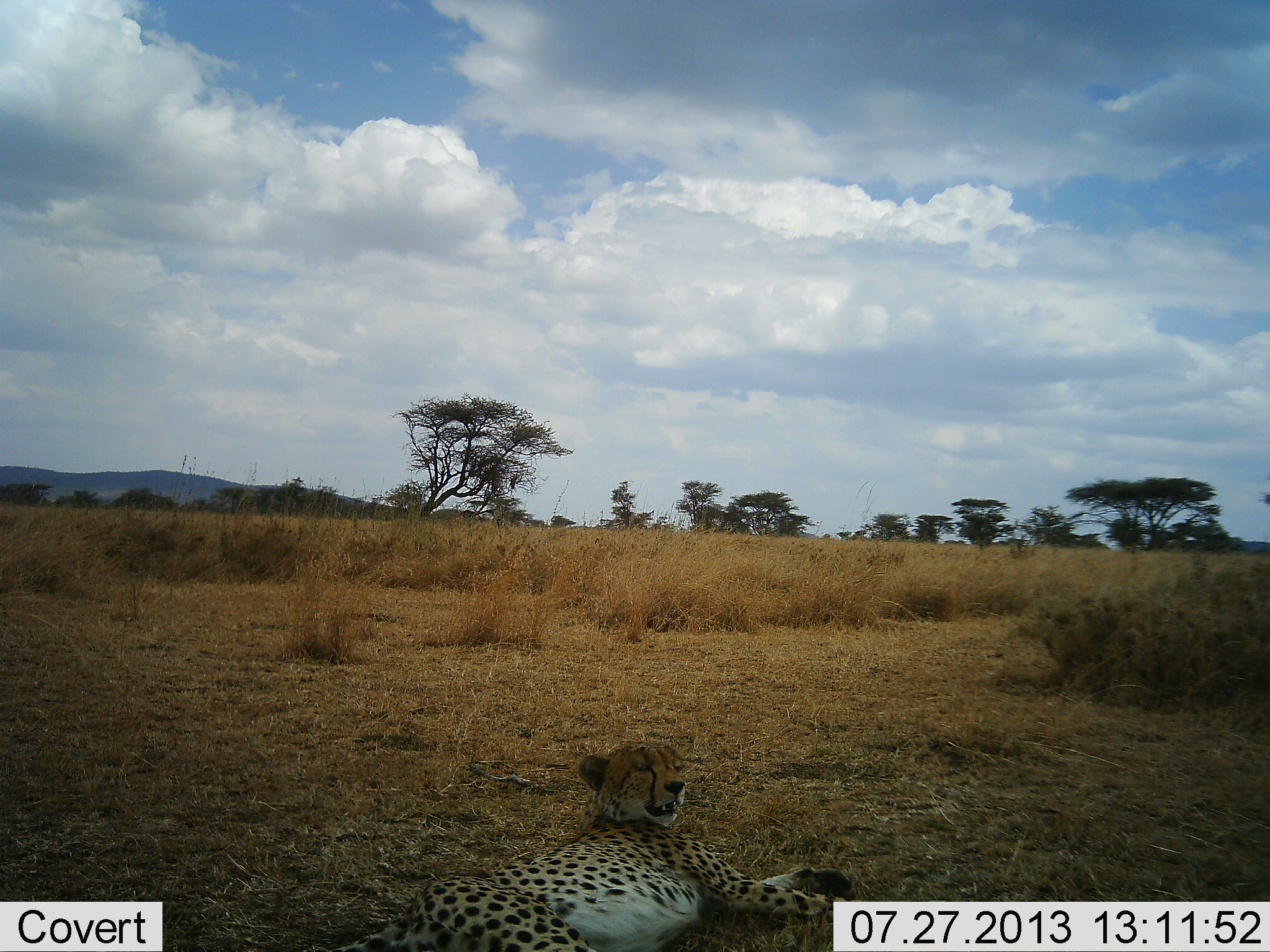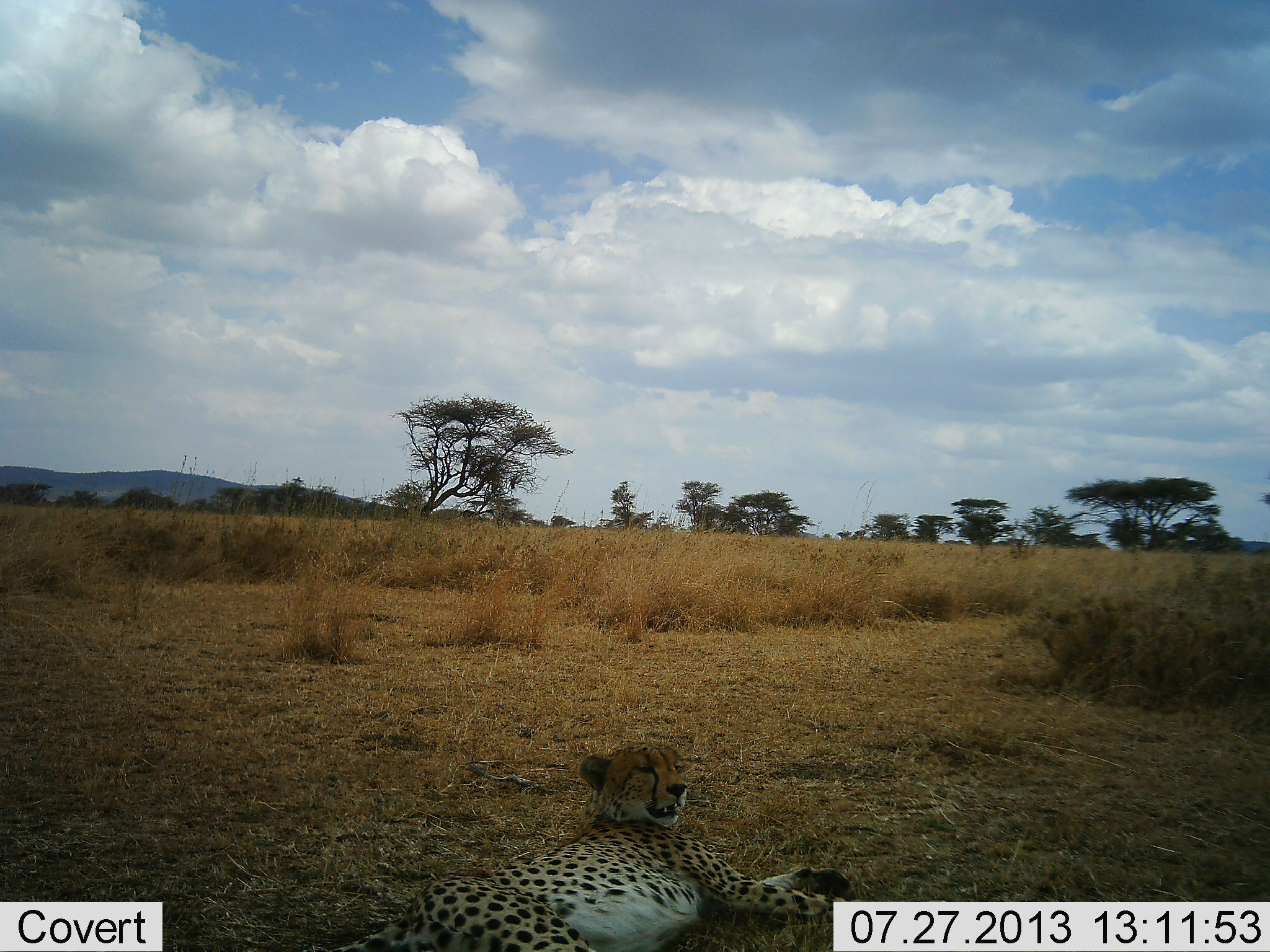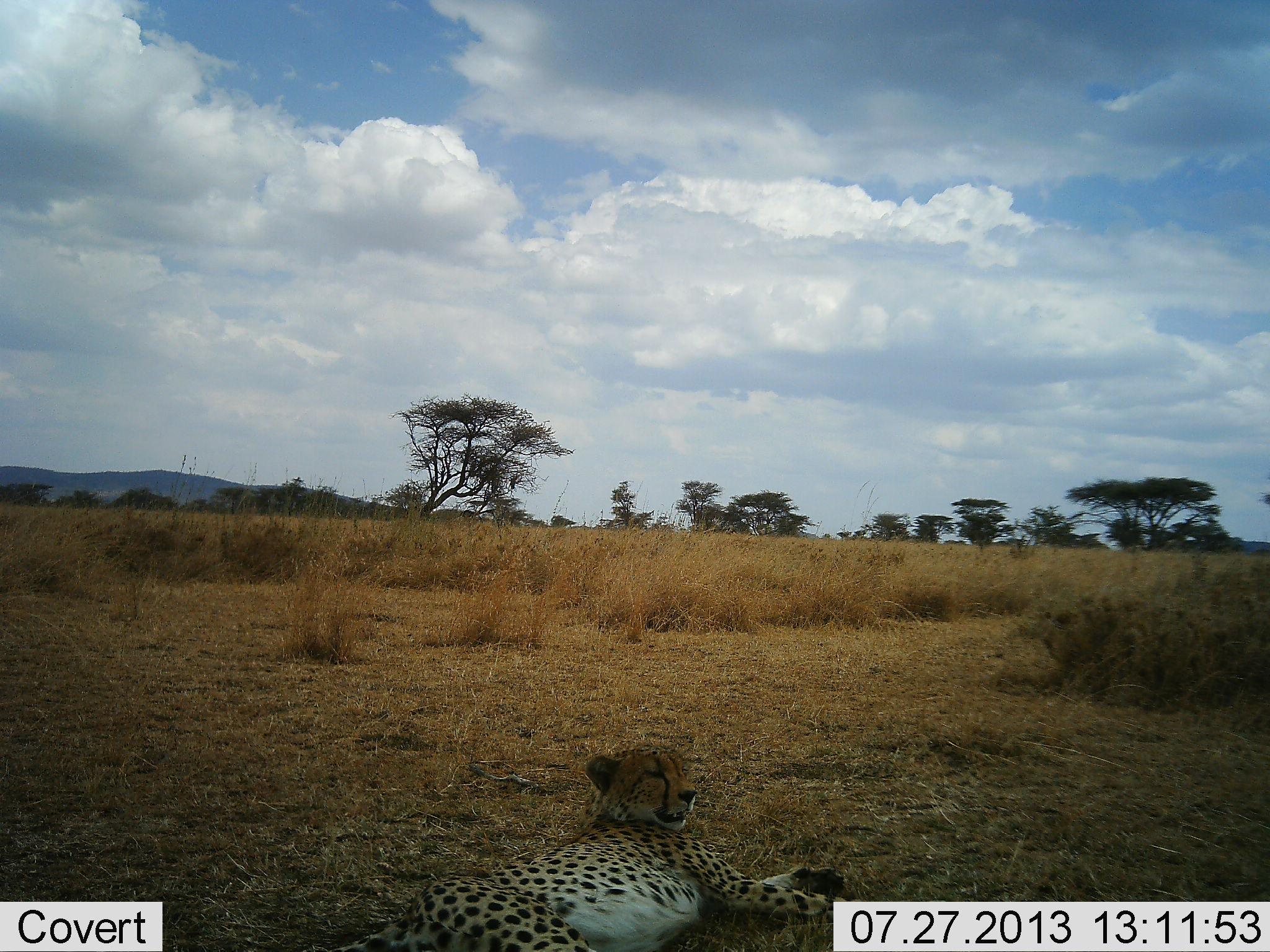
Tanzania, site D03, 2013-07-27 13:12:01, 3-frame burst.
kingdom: Animalia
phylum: Chordata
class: Mammalia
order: Carnivora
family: Felidae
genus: Acinonyx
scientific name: Acinonyx jubatus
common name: cheetah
Cheetah (Acinonyx jubatus), count 1. Behavior (volunteer vote fractions): standing 0%, resting 100%, moving 0%, interacting 0%. Young present (vote fraction): 0%. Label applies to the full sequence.